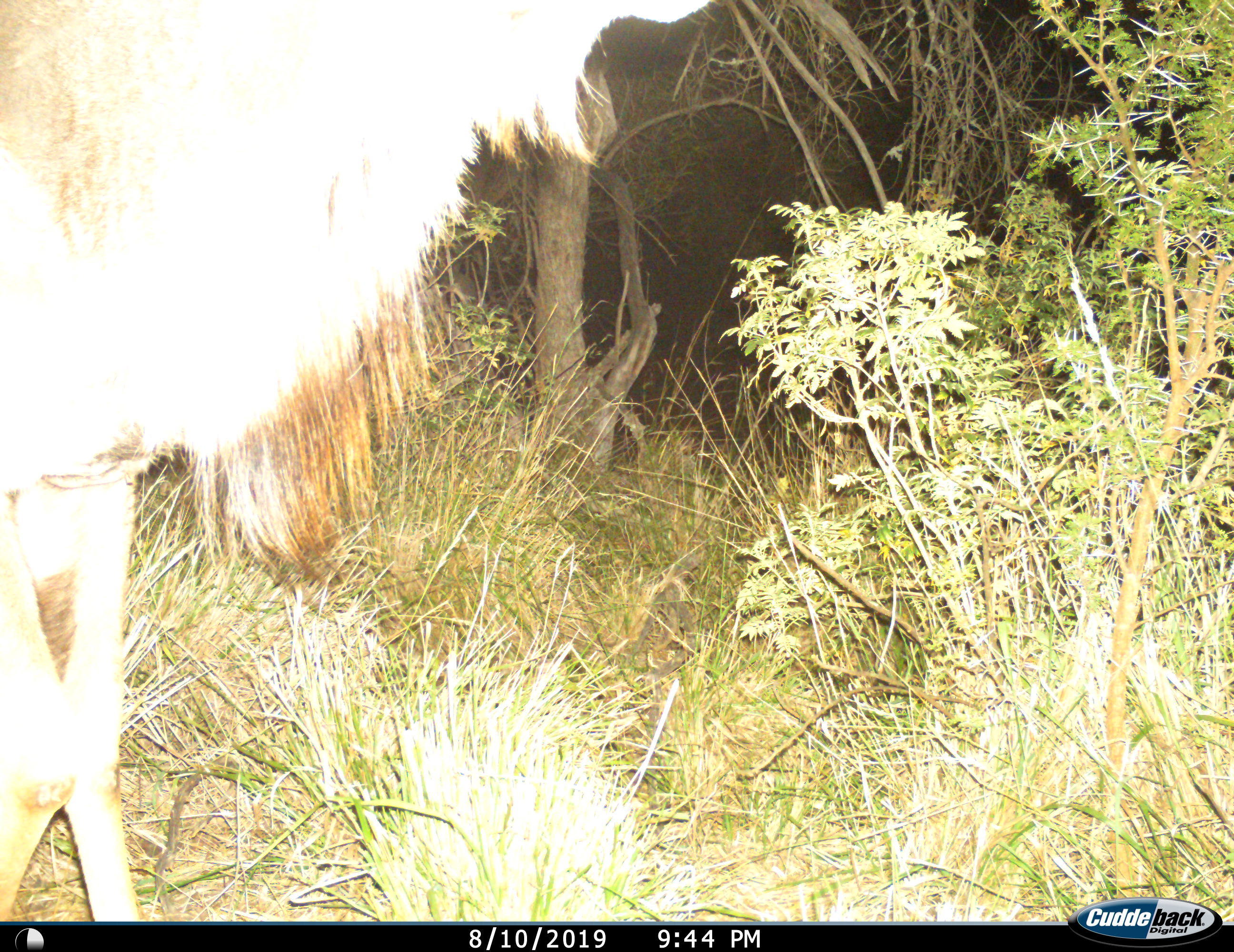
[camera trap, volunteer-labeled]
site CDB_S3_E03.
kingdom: Animalia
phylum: Chordata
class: Mammalia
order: Artiodactyla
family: Bovidae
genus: Tragelaphus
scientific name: Tragelaphus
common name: kudu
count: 1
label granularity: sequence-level